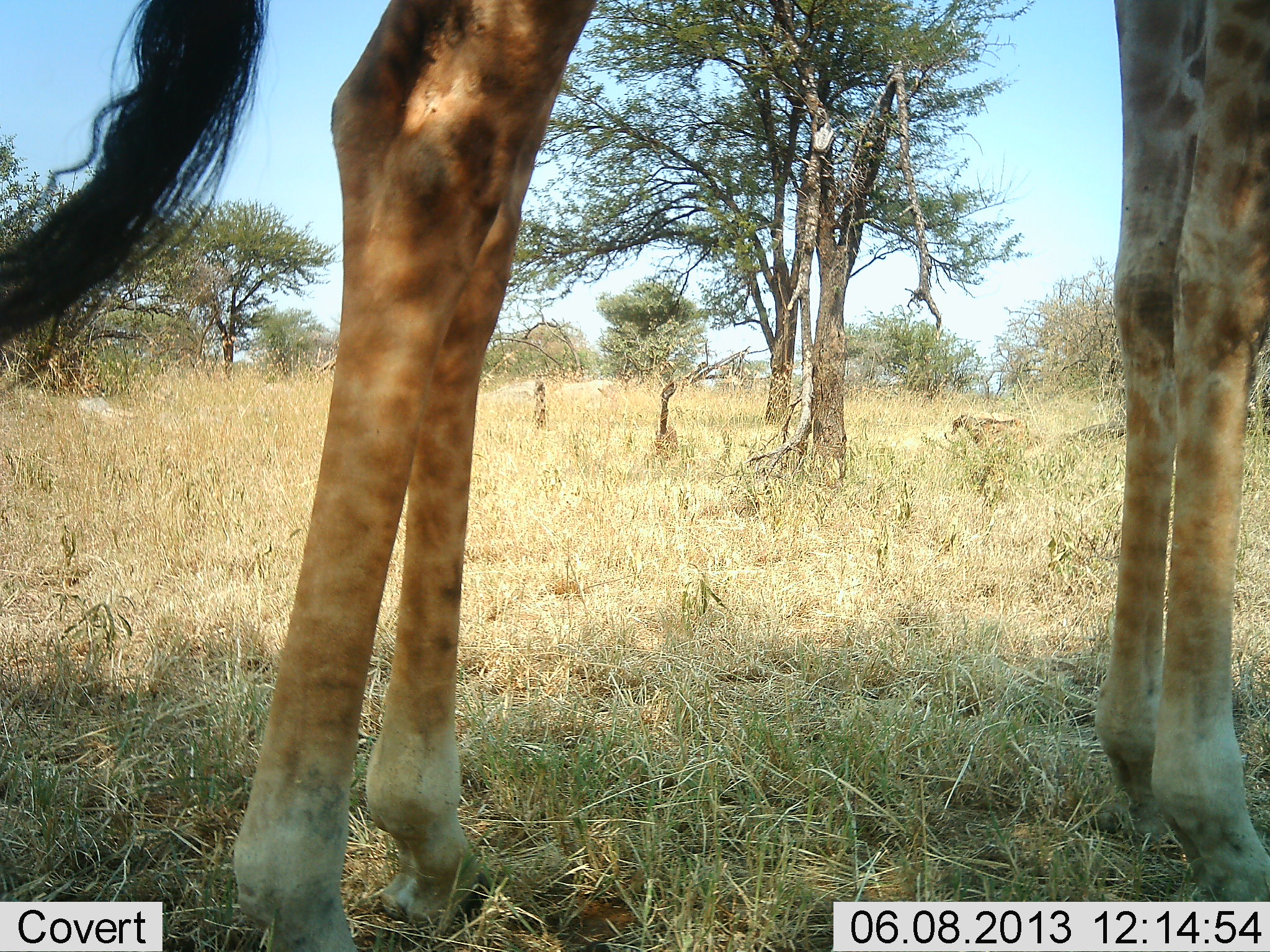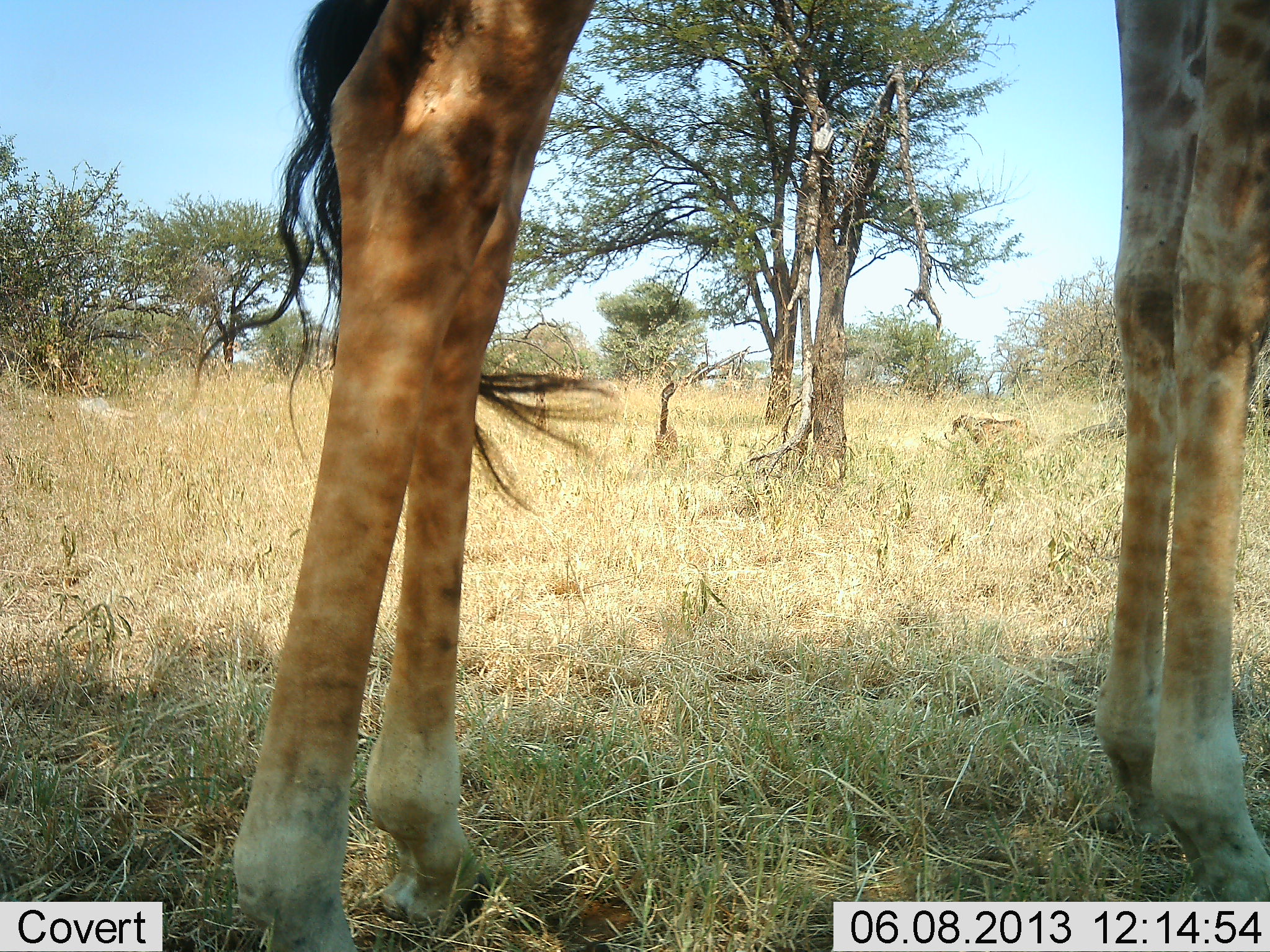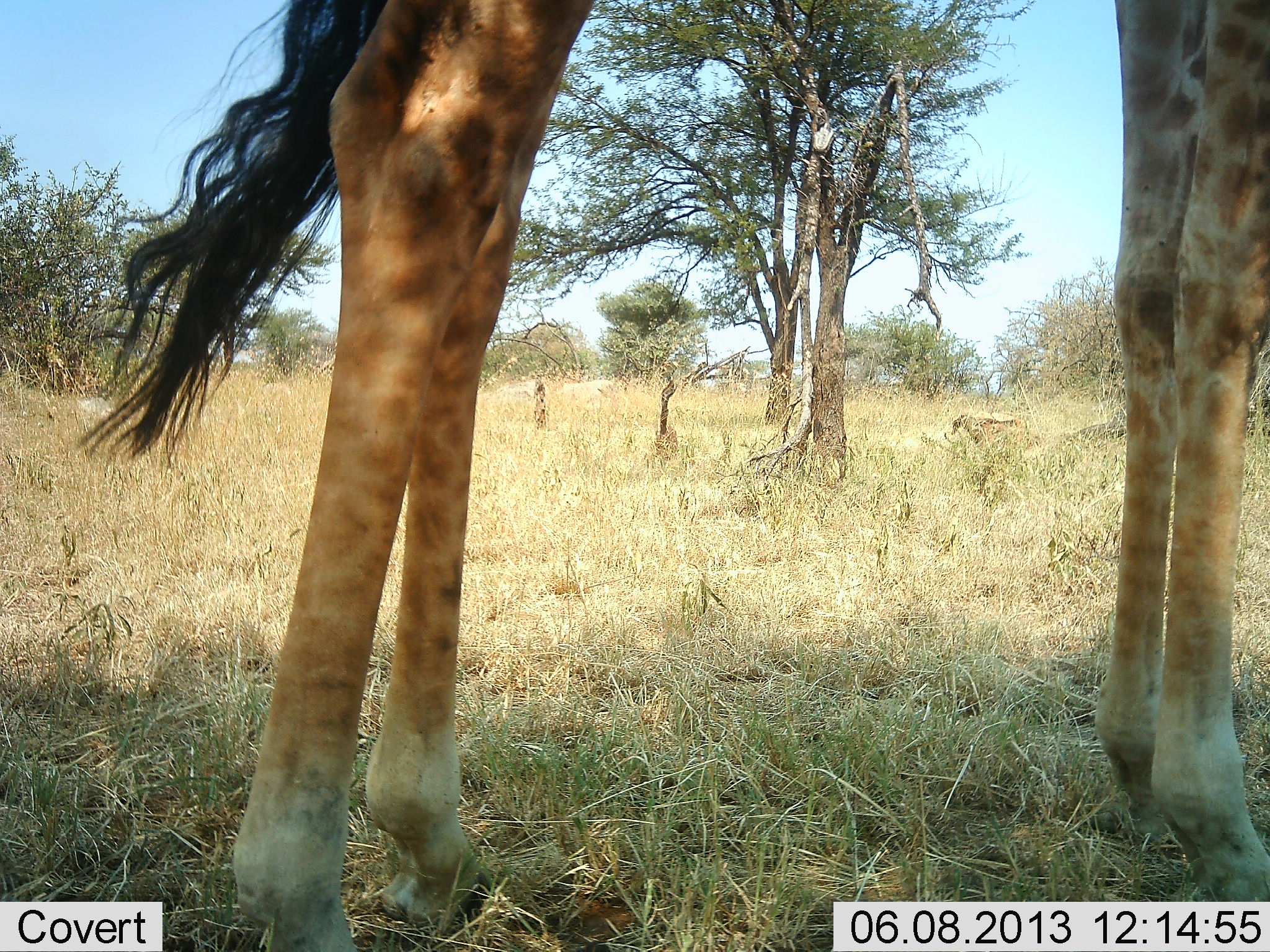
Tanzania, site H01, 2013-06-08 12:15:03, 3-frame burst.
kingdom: Animalia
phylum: Chordata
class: Mammalia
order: Artiodactyla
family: Giraffidae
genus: Giraffa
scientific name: Giraffa camelopardalis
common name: giraffe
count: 1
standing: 88%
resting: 4%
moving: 8%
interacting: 0%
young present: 0%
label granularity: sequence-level